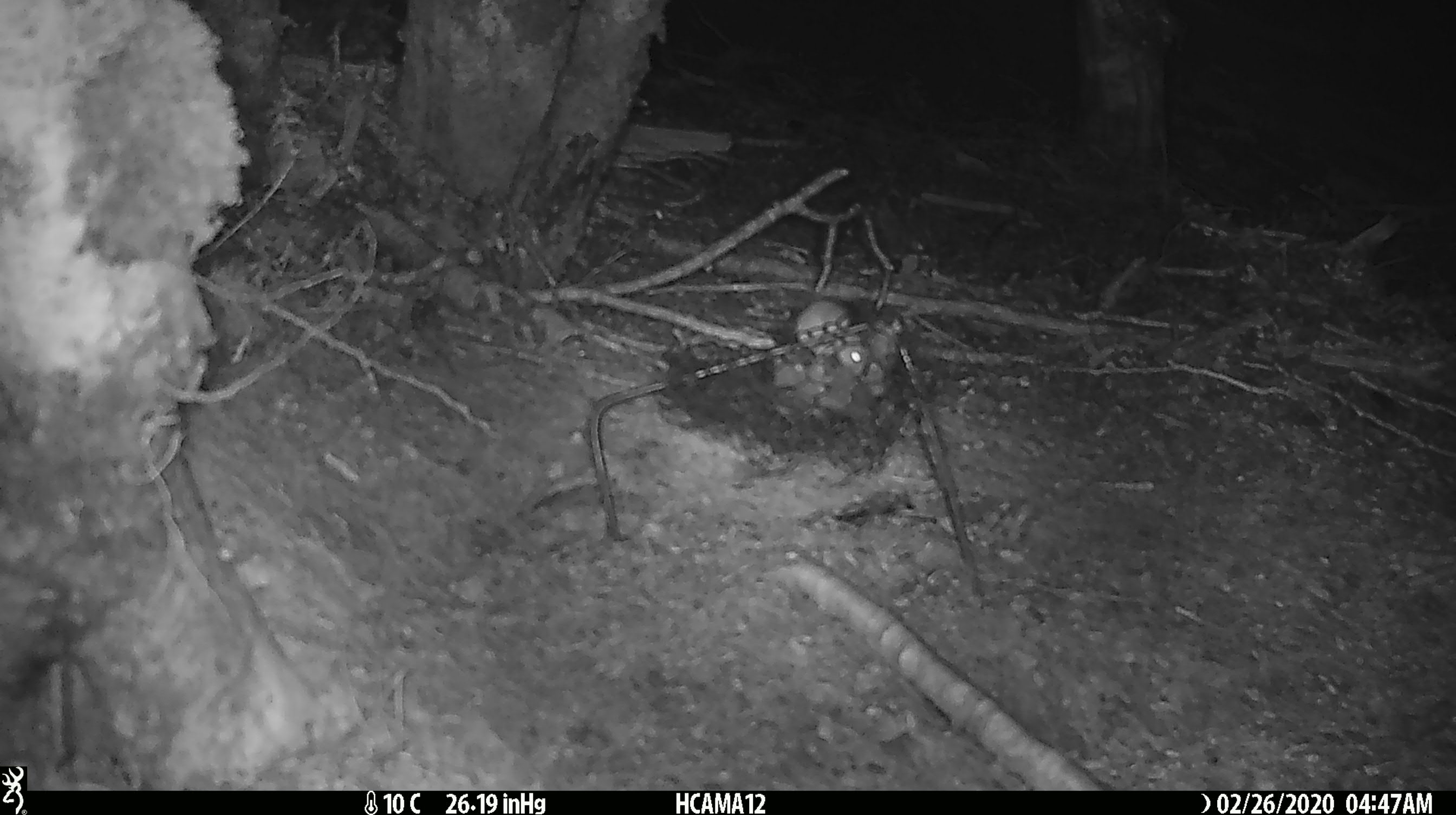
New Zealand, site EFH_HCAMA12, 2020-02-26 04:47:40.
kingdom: Animalia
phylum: Chordata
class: Mammalia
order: Rodentia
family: Muridae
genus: Mus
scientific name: Mus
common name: mouse